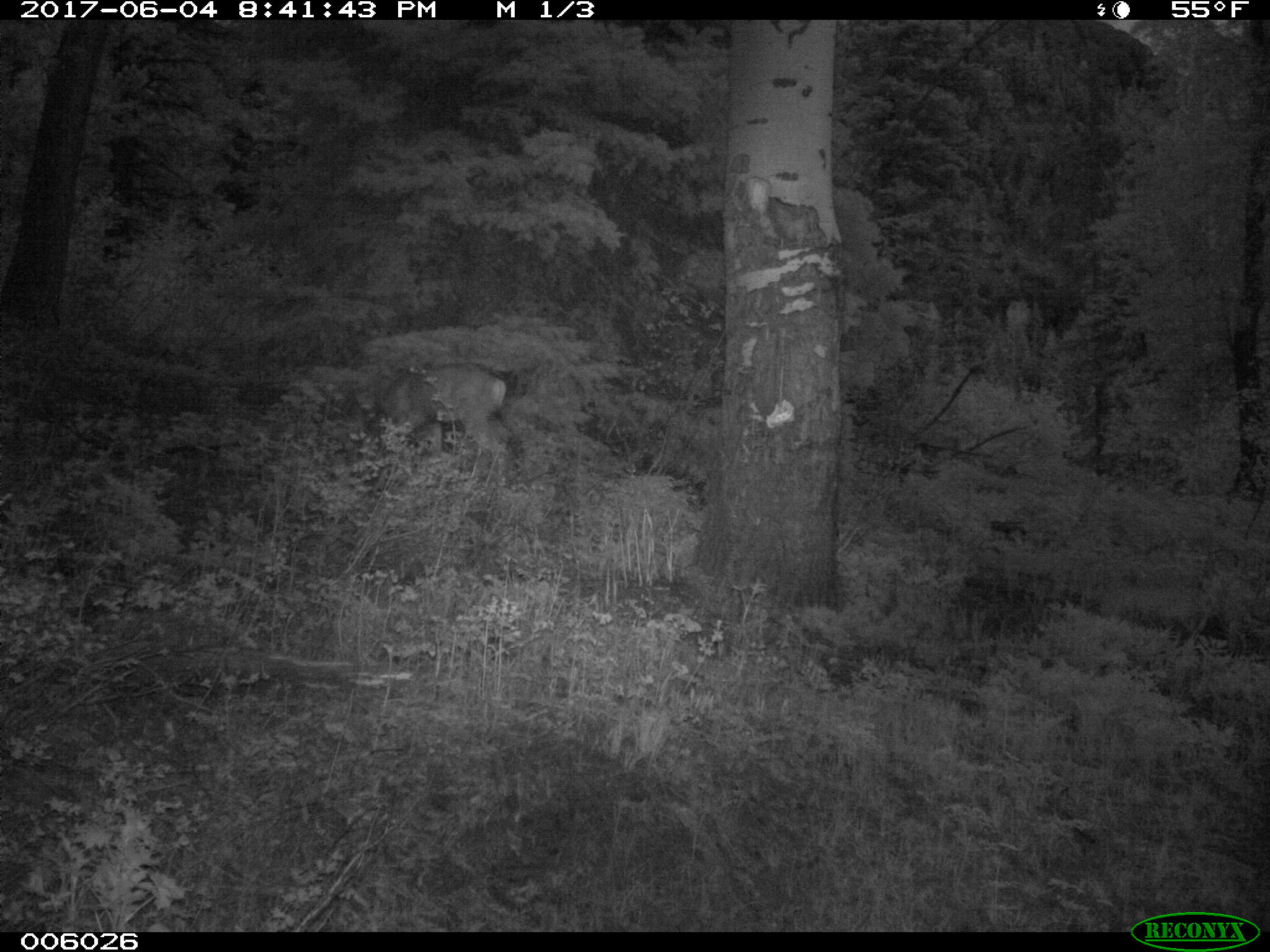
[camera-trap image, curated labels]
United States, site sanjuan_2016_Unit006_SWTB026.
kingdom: Animalia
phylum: Chordata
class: Mammalia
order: Artiodactyla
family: Cervidae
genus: Odocoileus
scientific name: Odocoileus hemionus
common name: mule deer